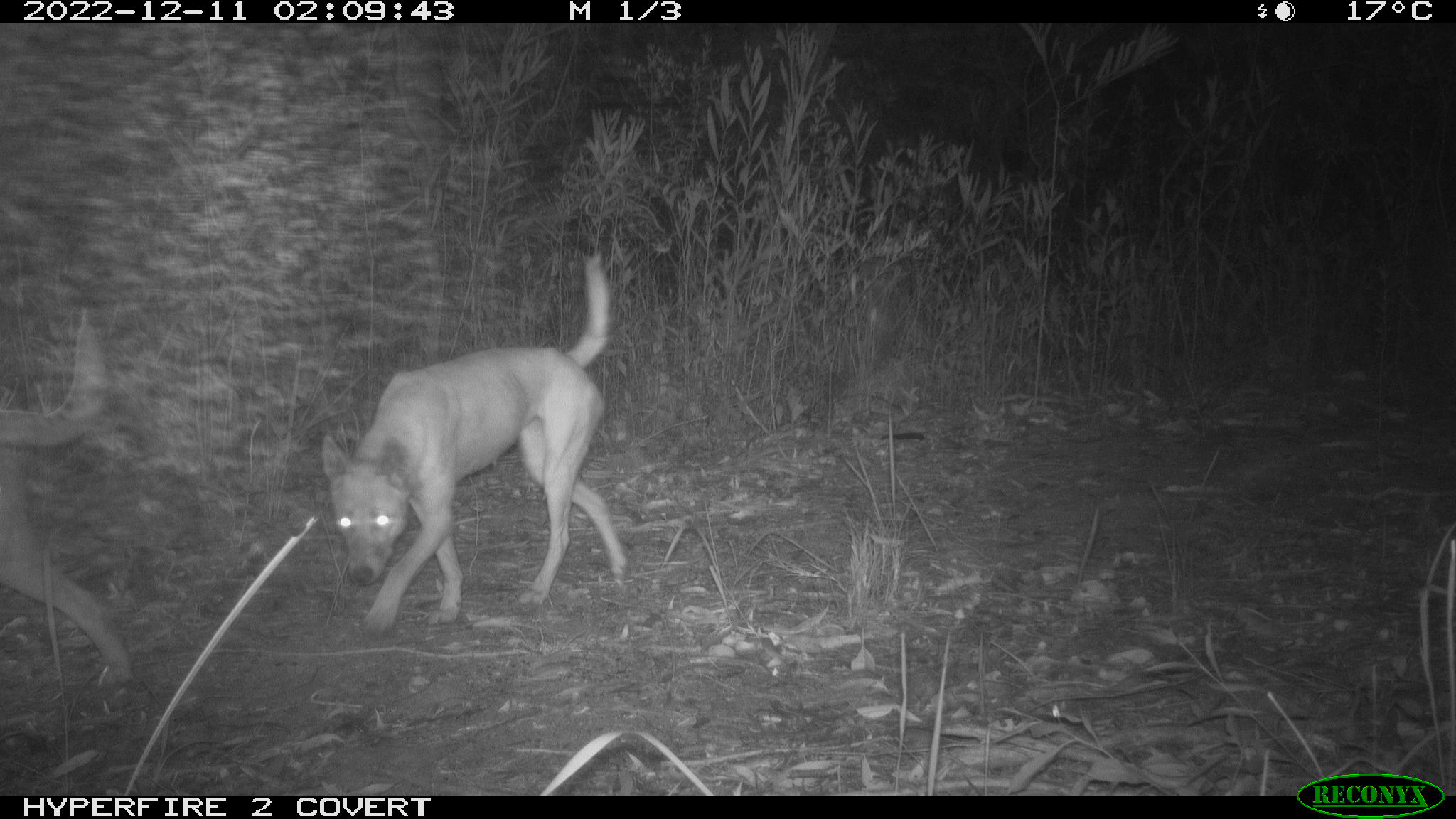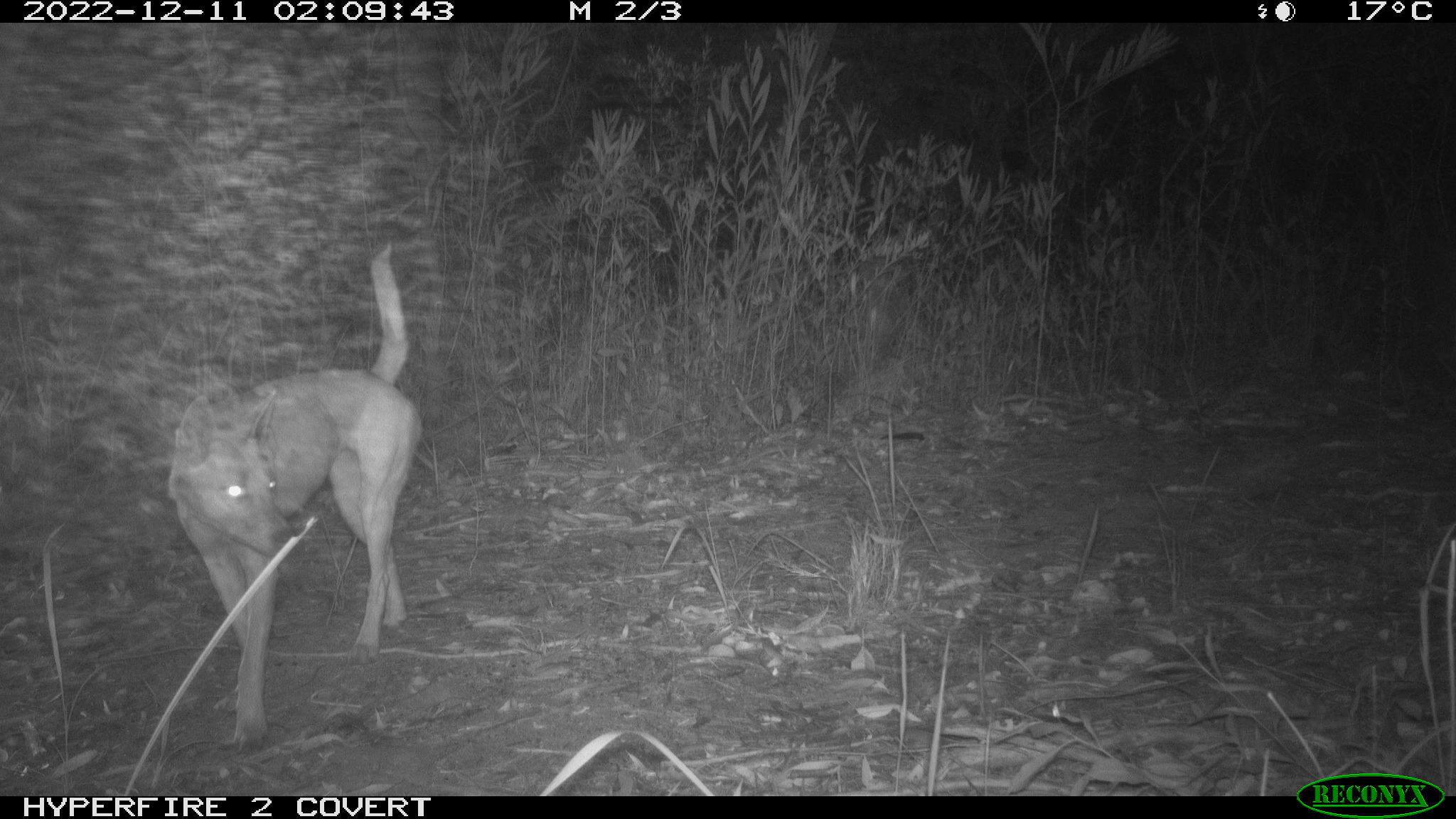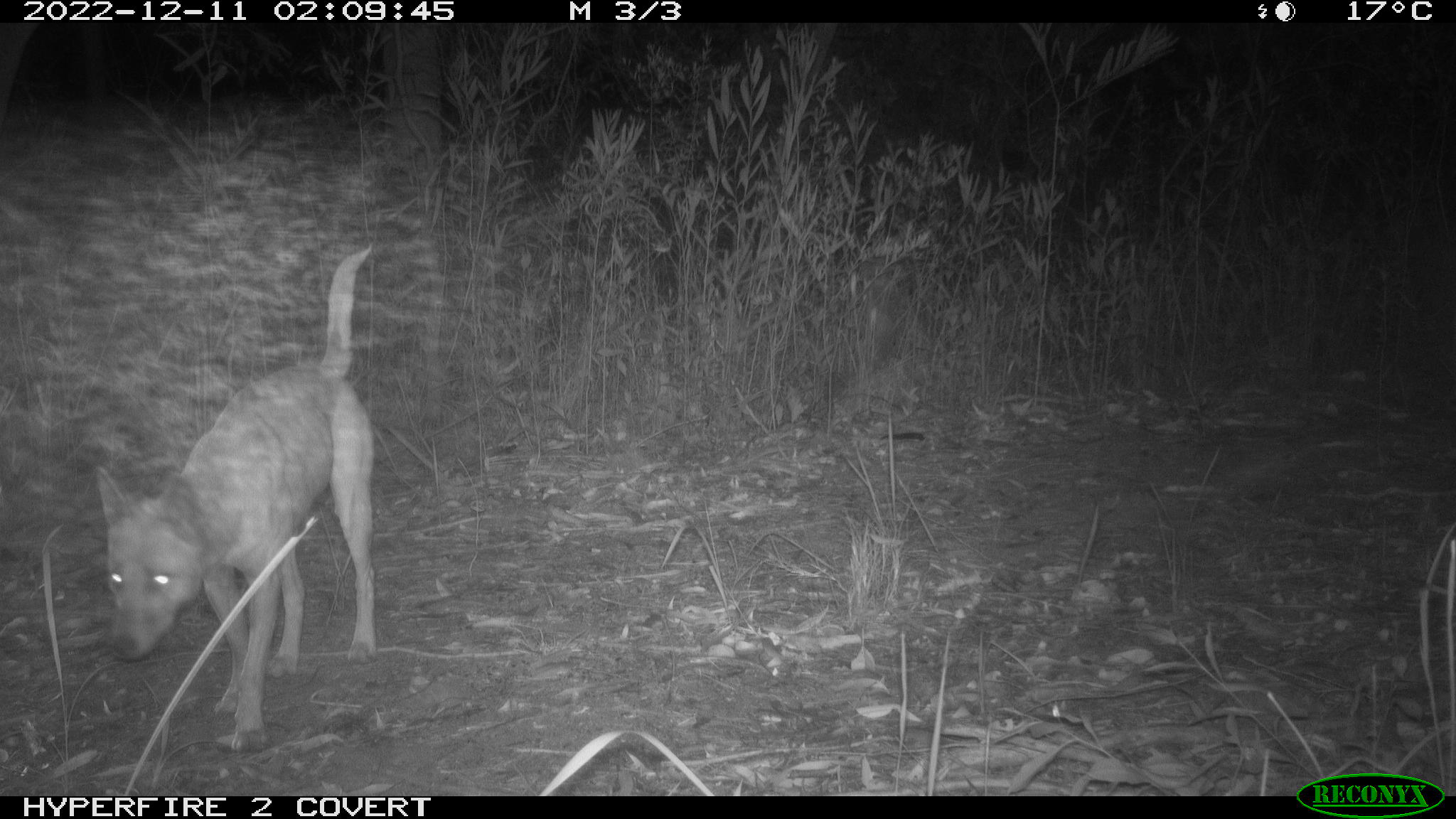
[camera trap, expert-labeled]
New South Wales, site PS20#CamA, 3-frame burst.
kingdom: Animalia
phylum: Chordata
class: Mammalia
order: Carnivora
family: Canidae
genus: Canis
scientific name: Canis familiaris dingo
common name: dingo